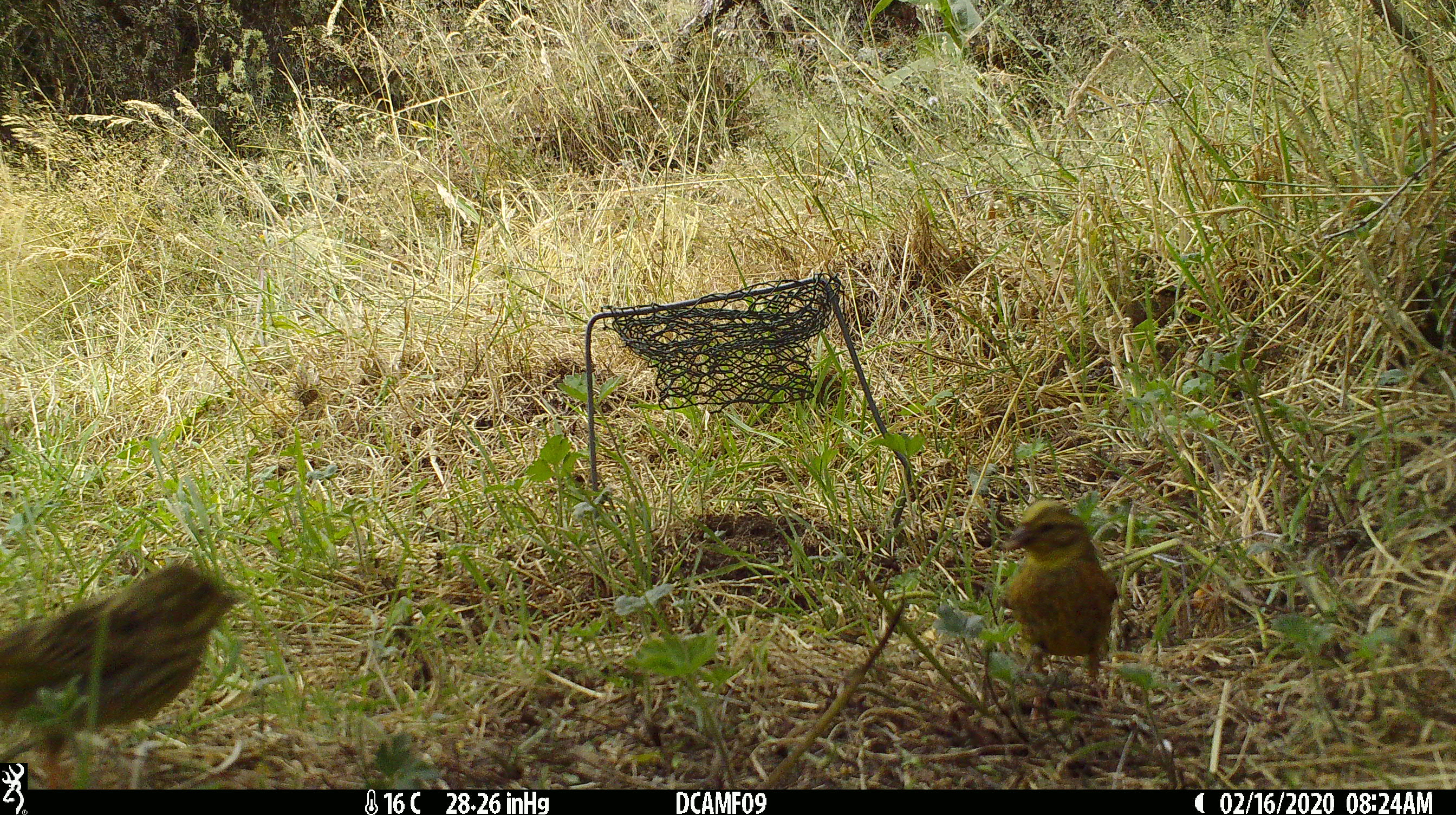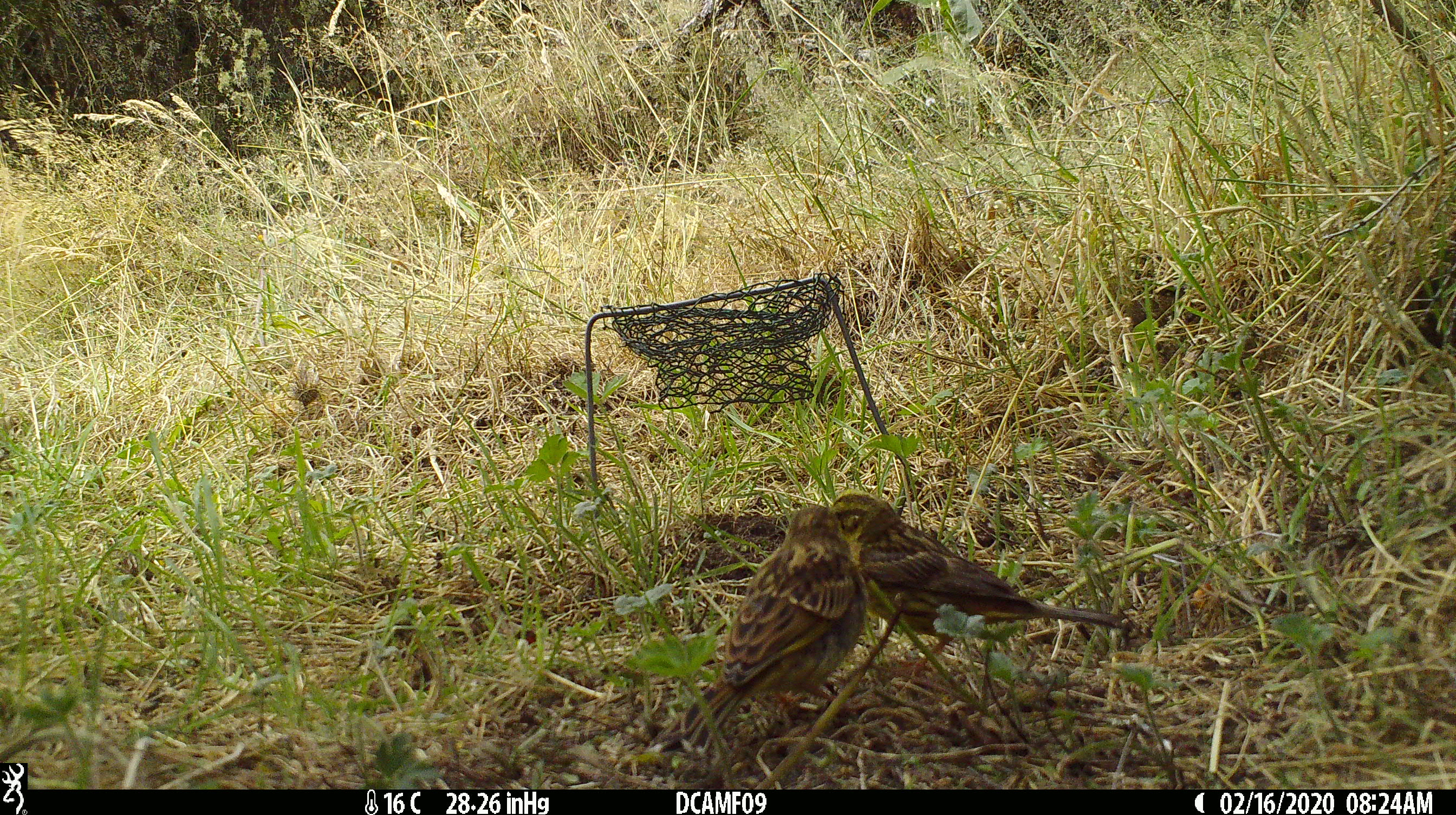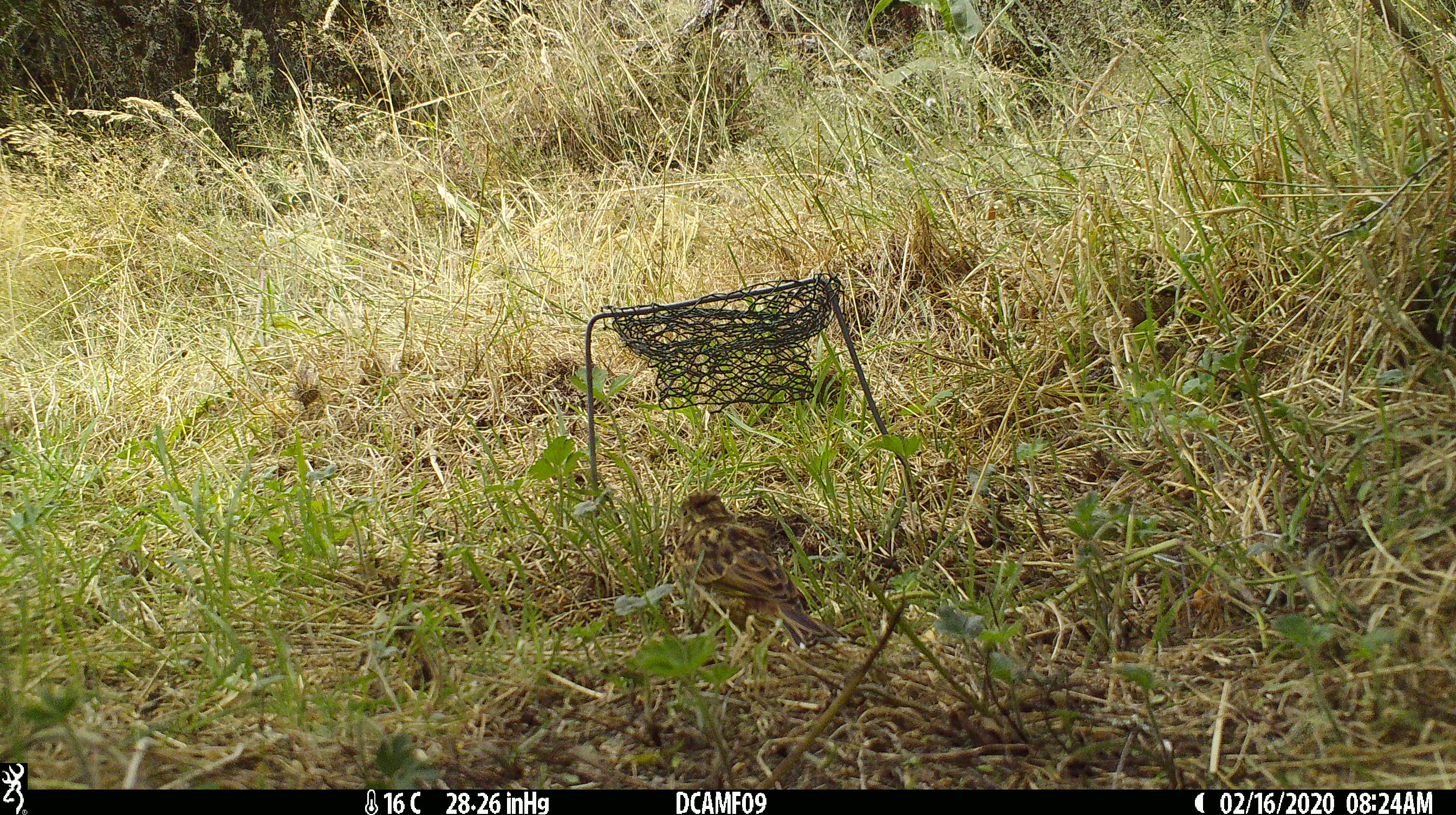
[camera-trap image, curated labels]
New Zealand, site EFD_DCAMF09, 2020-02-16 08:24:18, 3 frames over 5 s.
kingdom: Animalia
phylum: Chordata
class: Aves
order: Passeriformes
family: Emberizidae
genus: Emberiza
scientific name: Emberiza citrinella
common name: yellowhammer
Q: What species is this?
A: Yellowhammer (Emberiza citrinella).